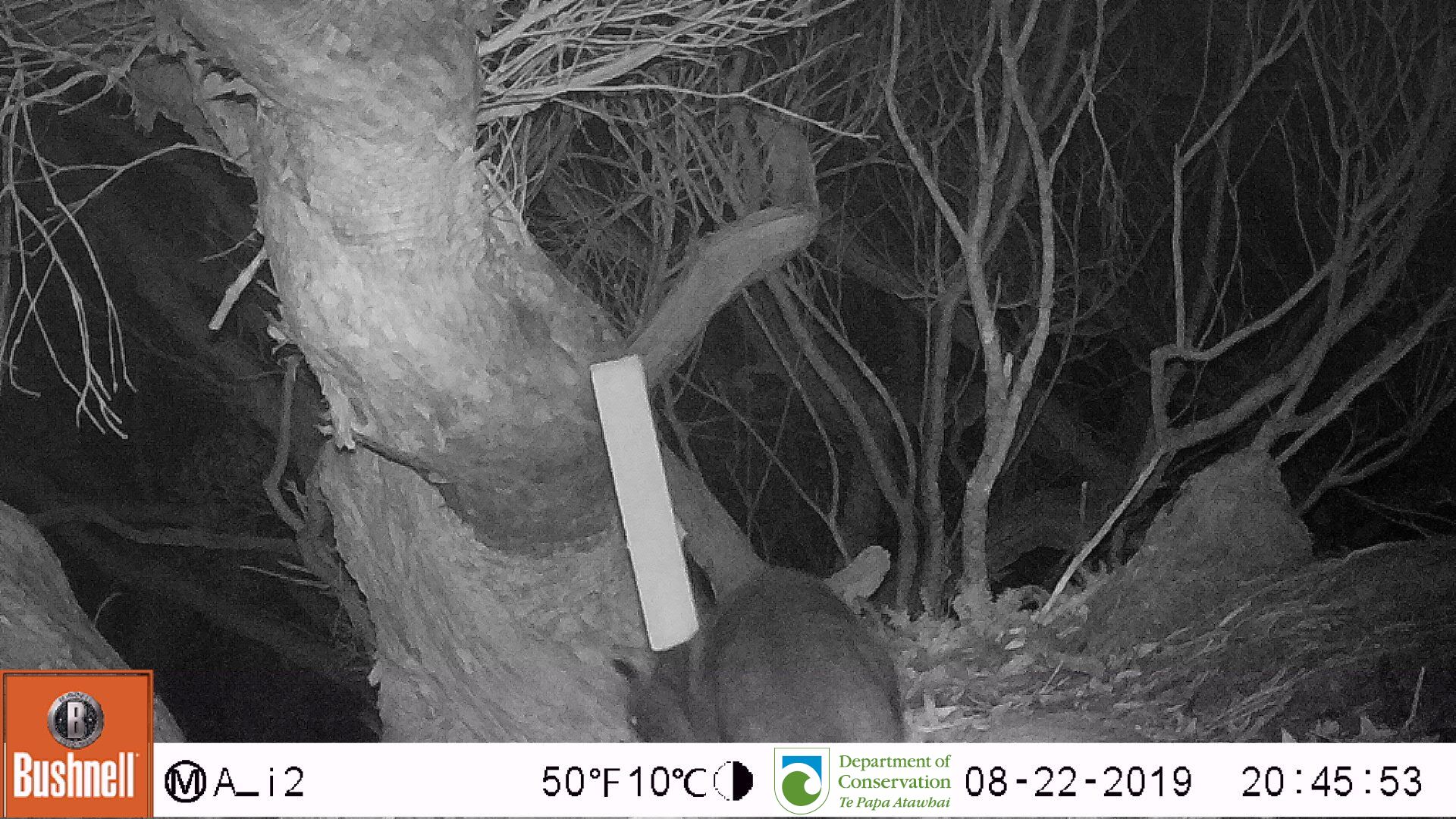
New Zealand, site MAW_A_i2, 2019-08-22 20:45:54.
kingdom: Animalia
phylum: Chordata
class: Mammalia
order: Carnivora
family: Felidae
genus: Felis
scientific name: Felis catus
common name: domestic cat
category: cat